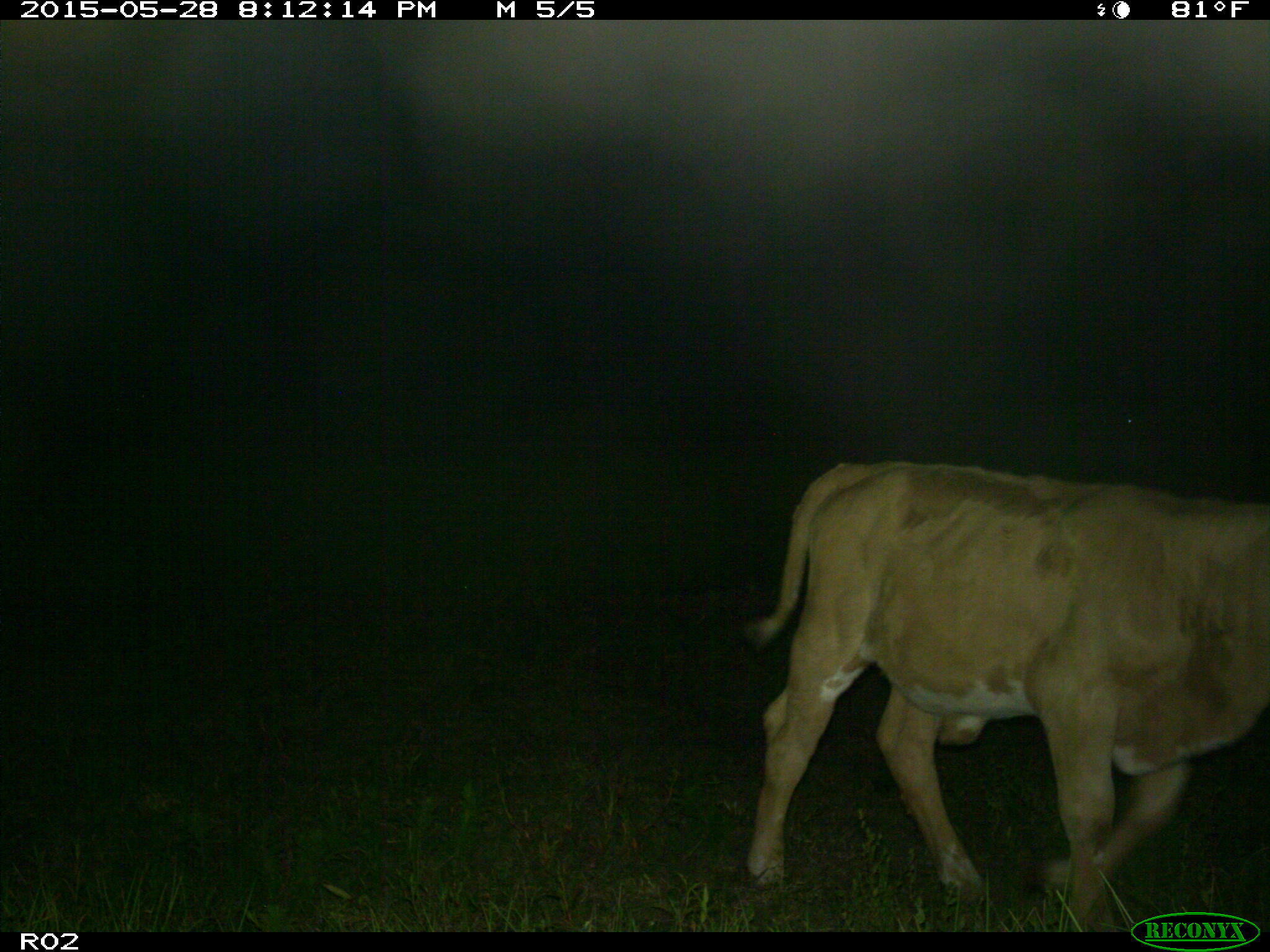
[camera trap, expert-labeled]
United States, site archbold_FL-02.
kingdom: Animalia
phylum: Chordata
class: Mammalia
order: Artiodactyla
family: Bovidae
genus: Bos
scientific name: Bos taurus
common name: domestic cow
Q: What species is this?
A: Bos taurus (domestic cow).